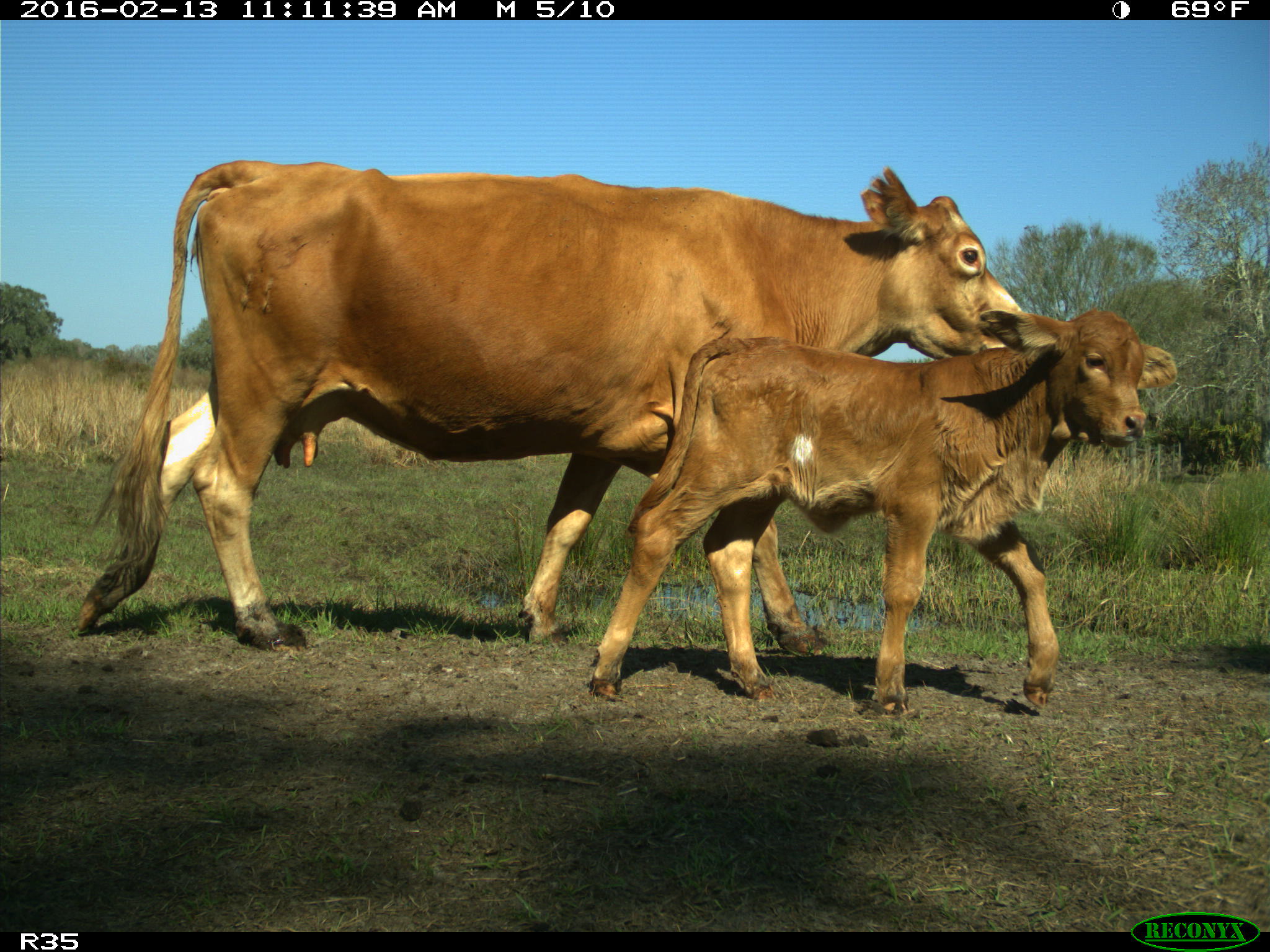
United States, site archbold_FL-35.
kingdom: Animalia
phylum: Chordata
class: Mammalia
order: Artiodactyla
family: Bovidae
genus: Bos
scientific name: Bos taurus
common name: domestic cow